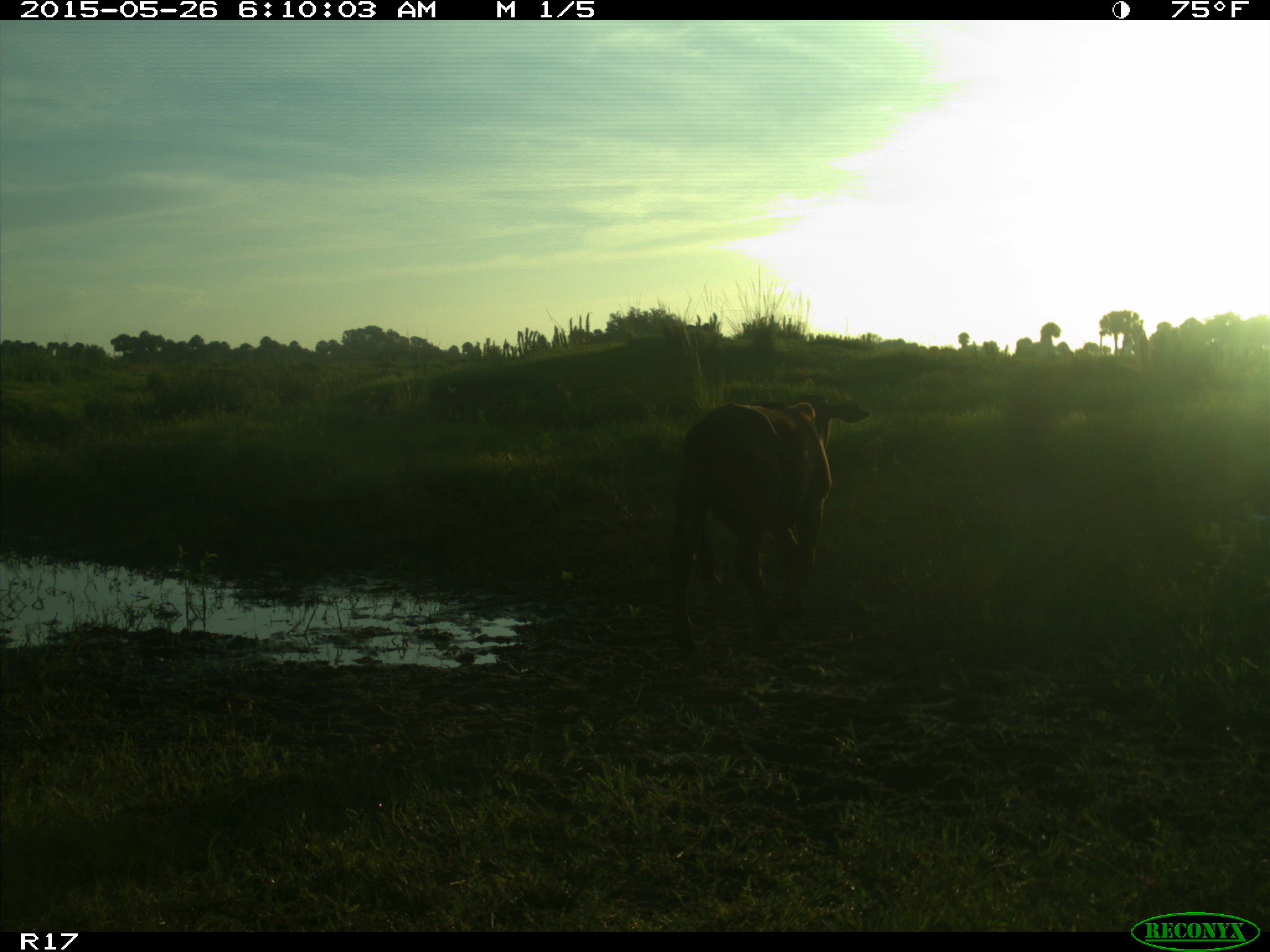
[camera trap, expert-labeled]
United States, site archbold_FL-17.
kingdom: Animalia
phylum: Chordata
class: Mammalia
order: Artiodactyla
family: Bovidae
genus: Bos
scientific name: Bos taurus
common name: domestic cow